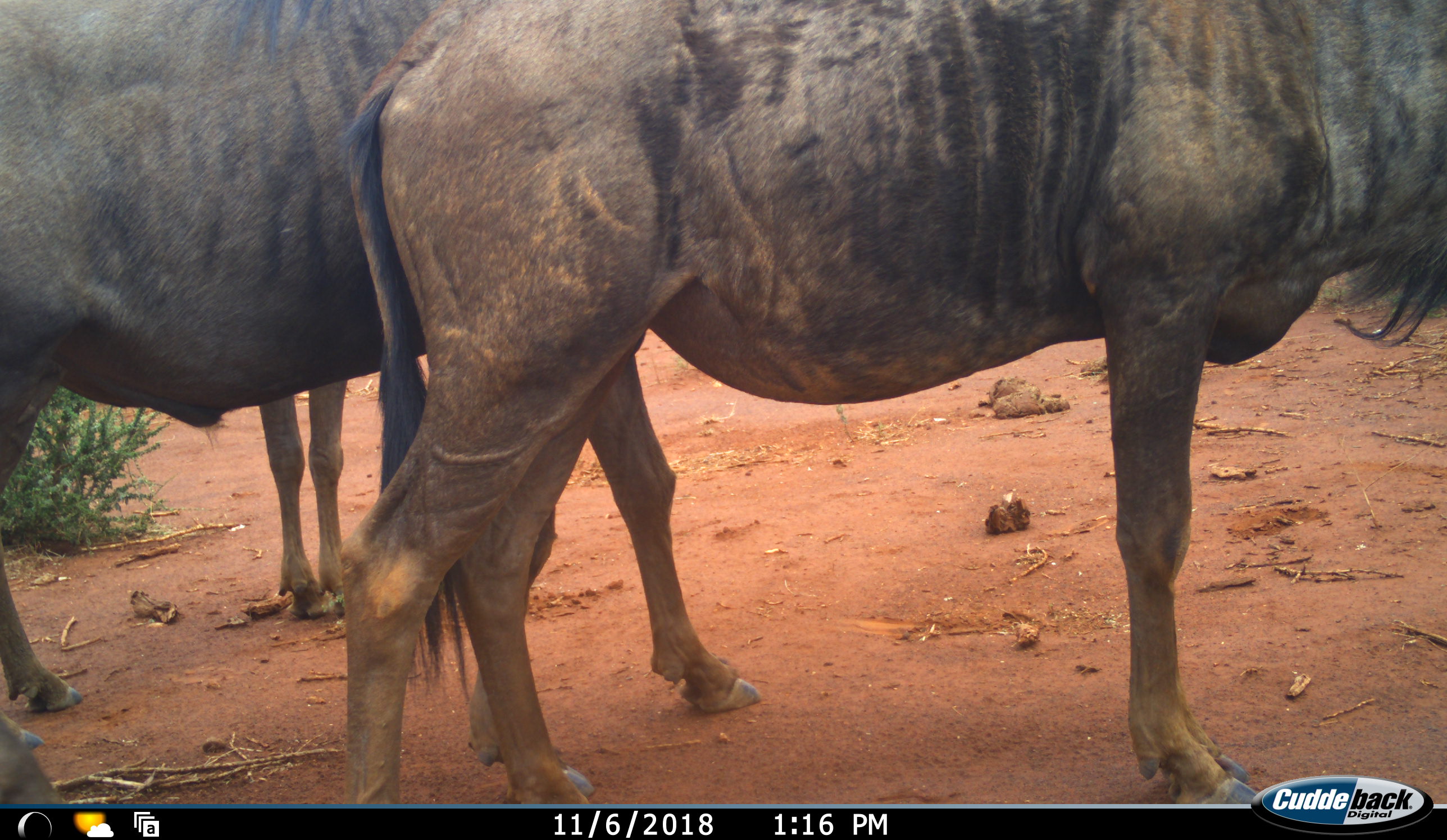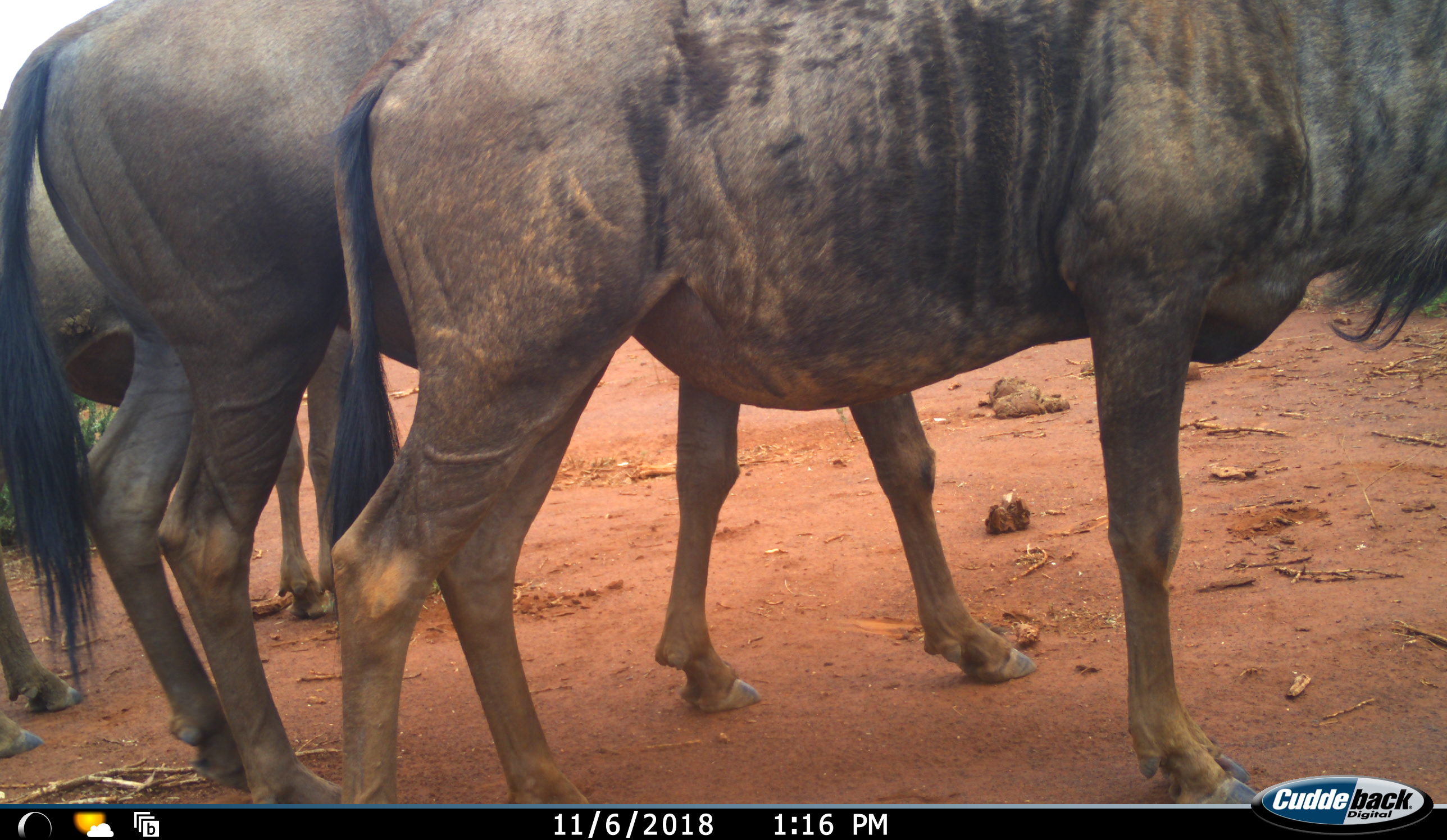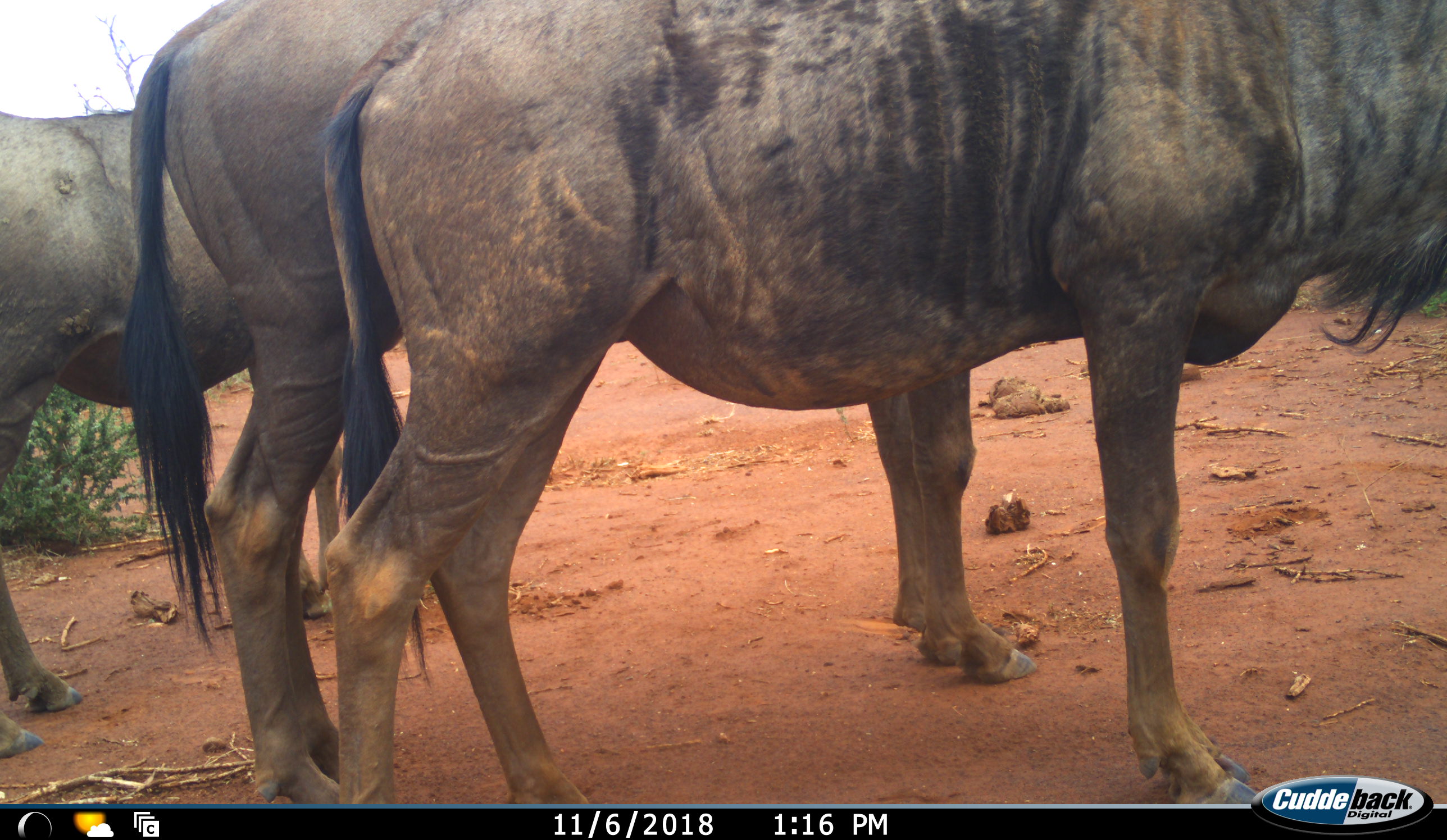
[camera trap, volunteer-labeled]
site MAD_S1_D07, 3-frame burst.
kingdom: Animalia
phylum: Chordata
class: Mammalia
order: Artiodactyla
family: Bovidae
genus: Connochaetes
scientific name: Connochaetes taurinus taurinus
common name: blue wildebeest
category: wildebeestblue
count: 3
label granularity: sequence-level